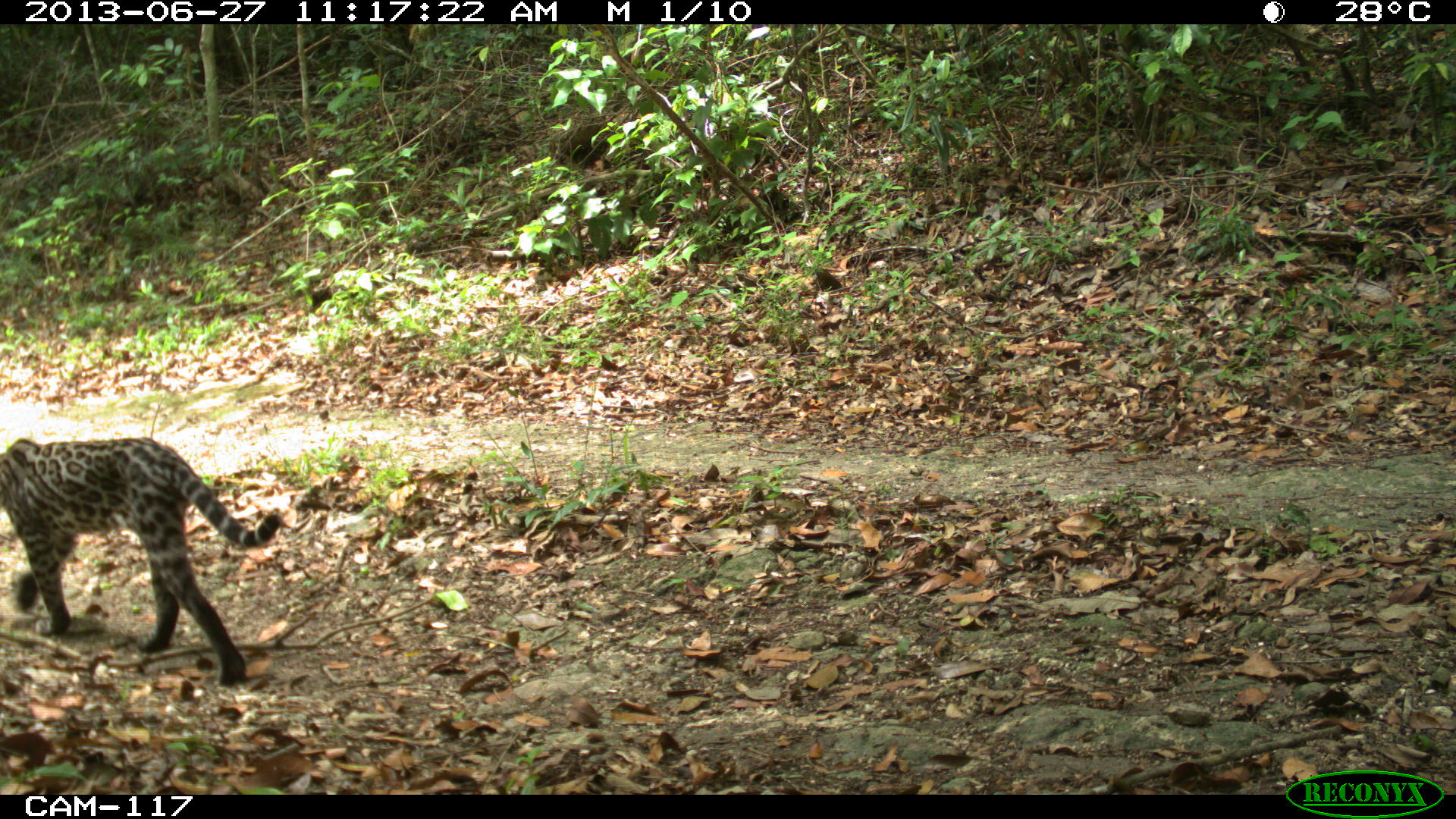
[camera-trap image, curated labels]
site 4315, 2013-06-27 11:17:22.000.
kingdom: Animalia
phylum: Chordata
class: Mammalia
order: Carnivora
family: Felidae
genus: Leopardus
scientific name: Leopardus pardalis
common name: ocelot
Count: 1.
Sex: female.